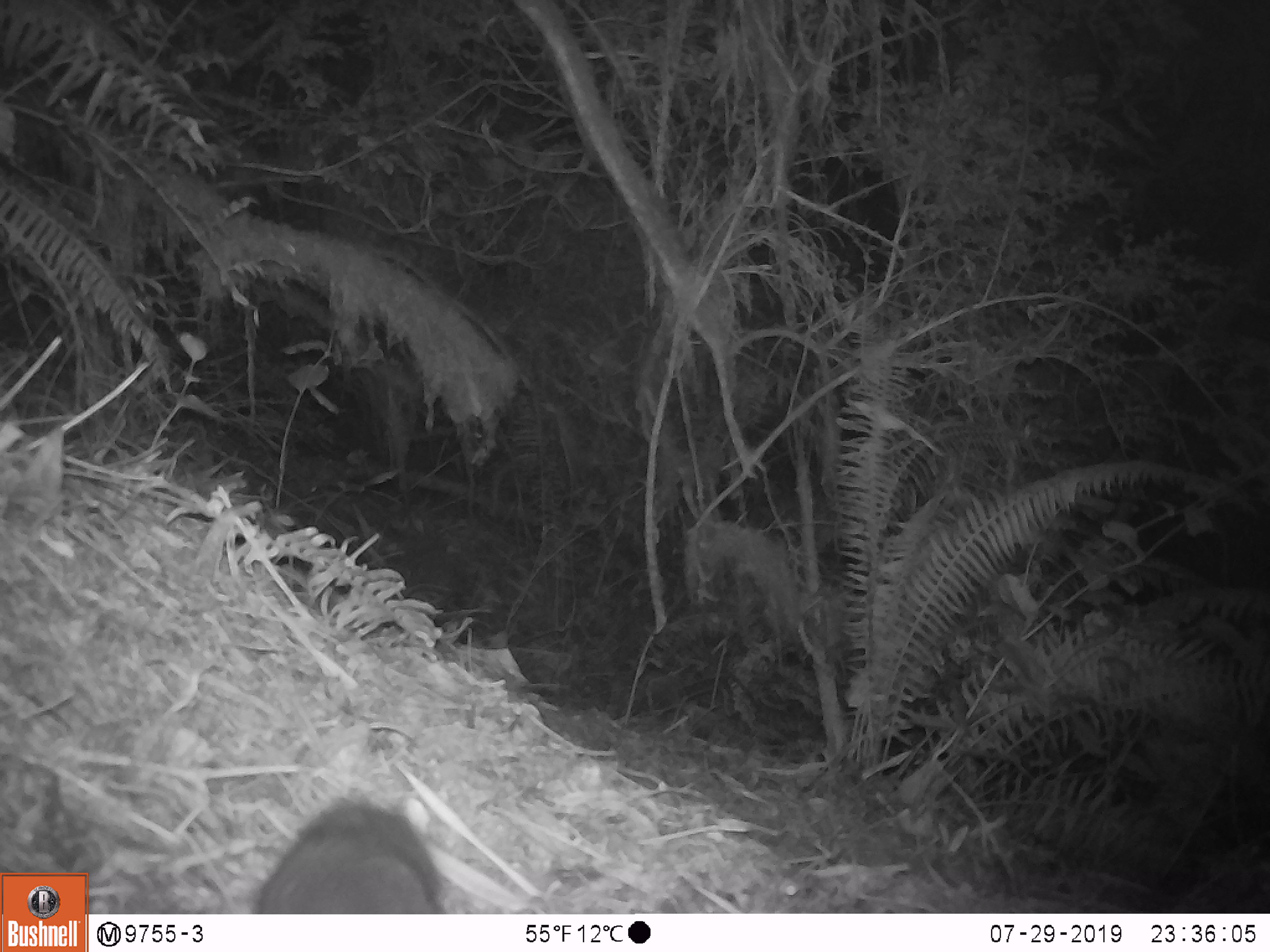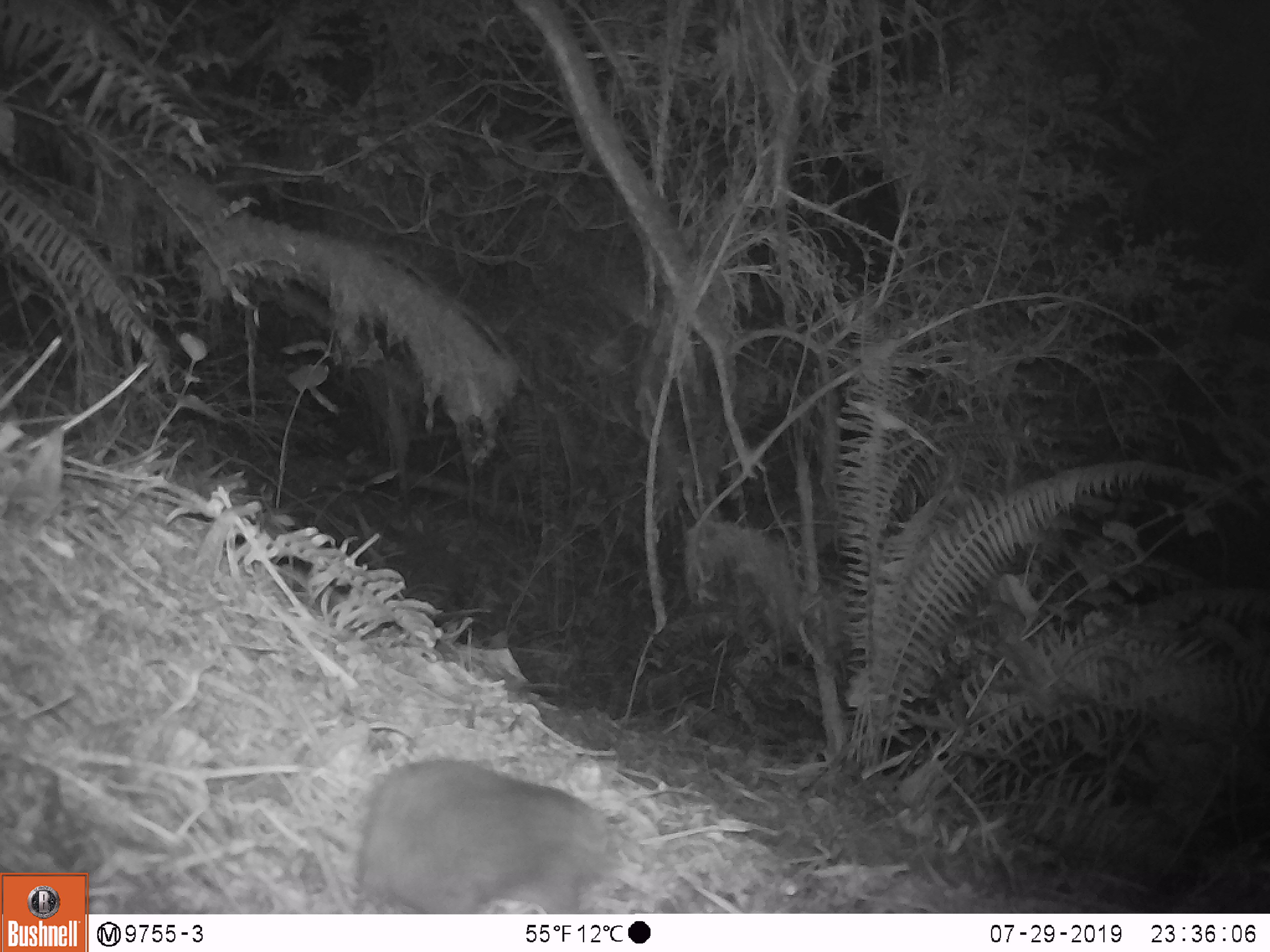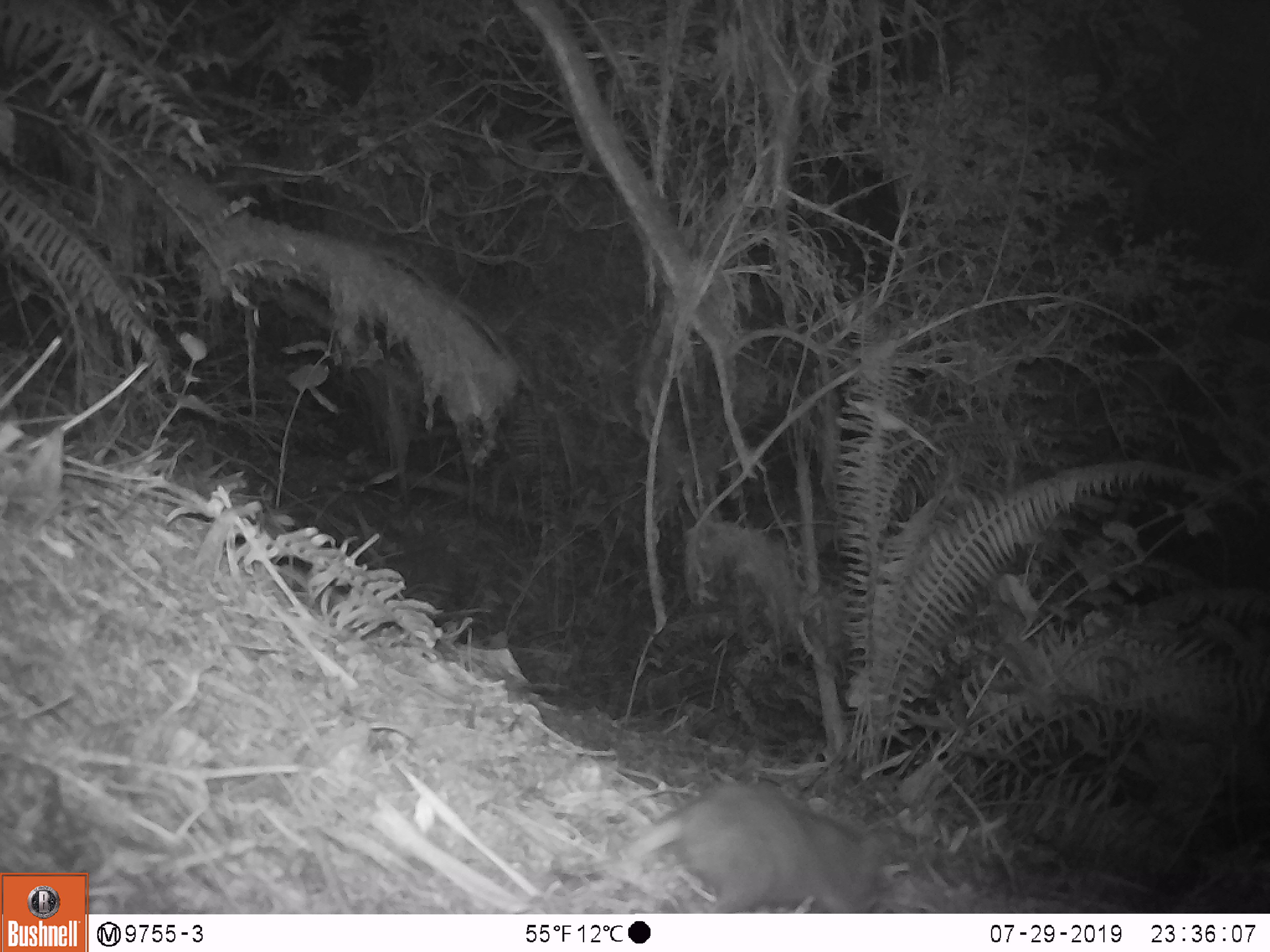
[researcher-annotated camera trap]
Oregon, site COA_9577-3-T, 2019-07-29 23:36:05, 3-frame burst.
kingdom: Animalia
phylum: Chordata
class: Mammalia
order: Rodentia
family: Aplodontiidae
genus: Aplodontia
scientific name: Aplodontia rufa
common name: mountain beaver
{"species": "mountain beaver (Aplodontia rufa)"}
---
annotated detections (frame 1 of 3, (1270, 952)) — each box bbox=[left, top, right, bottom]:
mountain beaver: bbox=[254, 800, 448, 909]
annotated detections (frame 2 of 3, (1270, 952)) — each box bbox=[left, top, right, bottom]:
mountain beaver: bbox=[350, 748, 629, 908]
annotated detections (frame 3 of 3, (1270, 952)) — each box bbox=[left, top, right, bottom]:
mountain beaver: bbox=[663, 781, 895, 908]